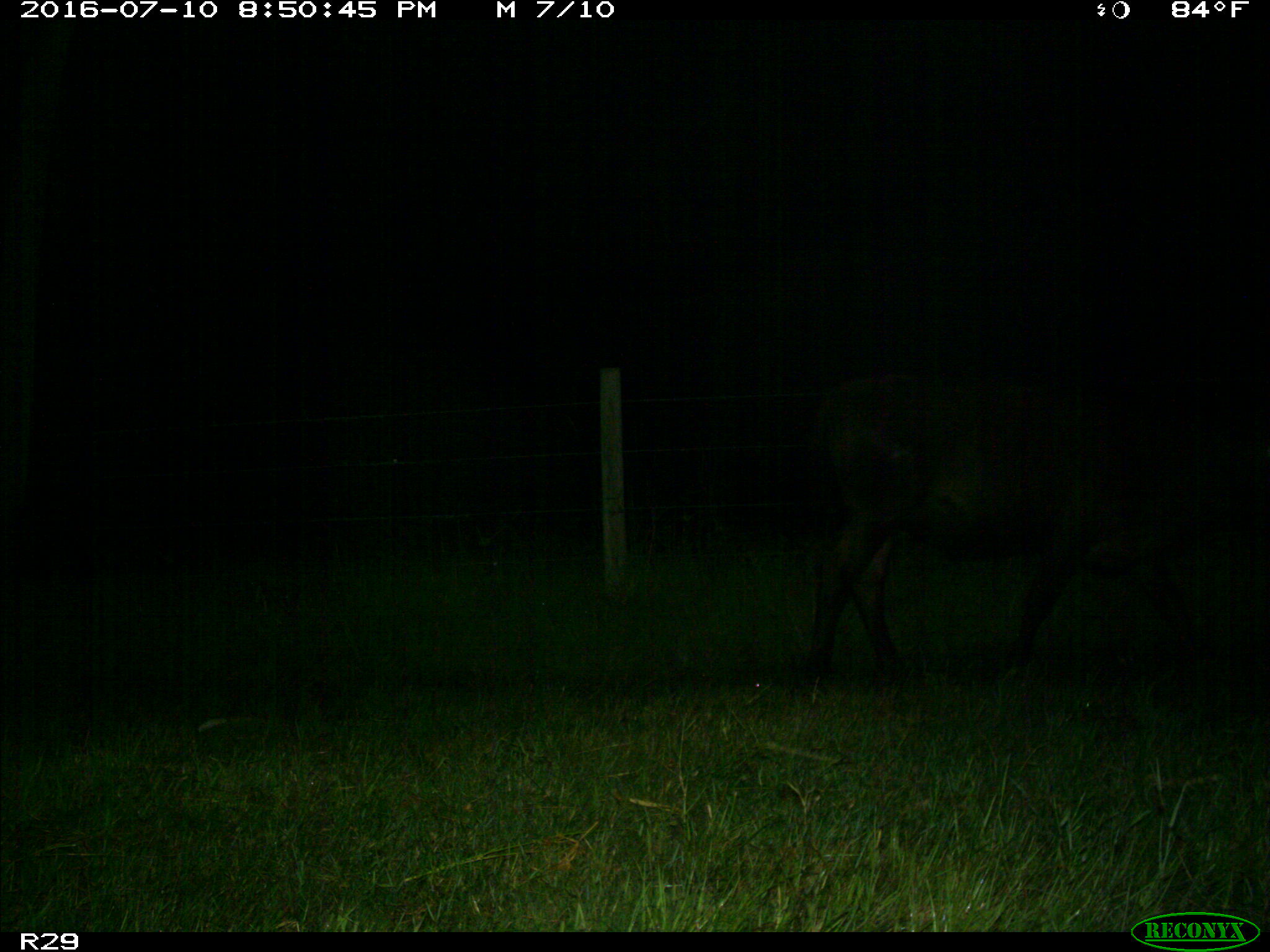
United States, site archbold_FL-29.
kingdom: Animalia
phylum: Chordata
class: Mammalia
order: Artiodactyla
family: Bovidae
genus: Bos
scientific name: Bos taurus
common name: domestic cow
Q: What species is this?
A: Bos taurus (domestic cow).